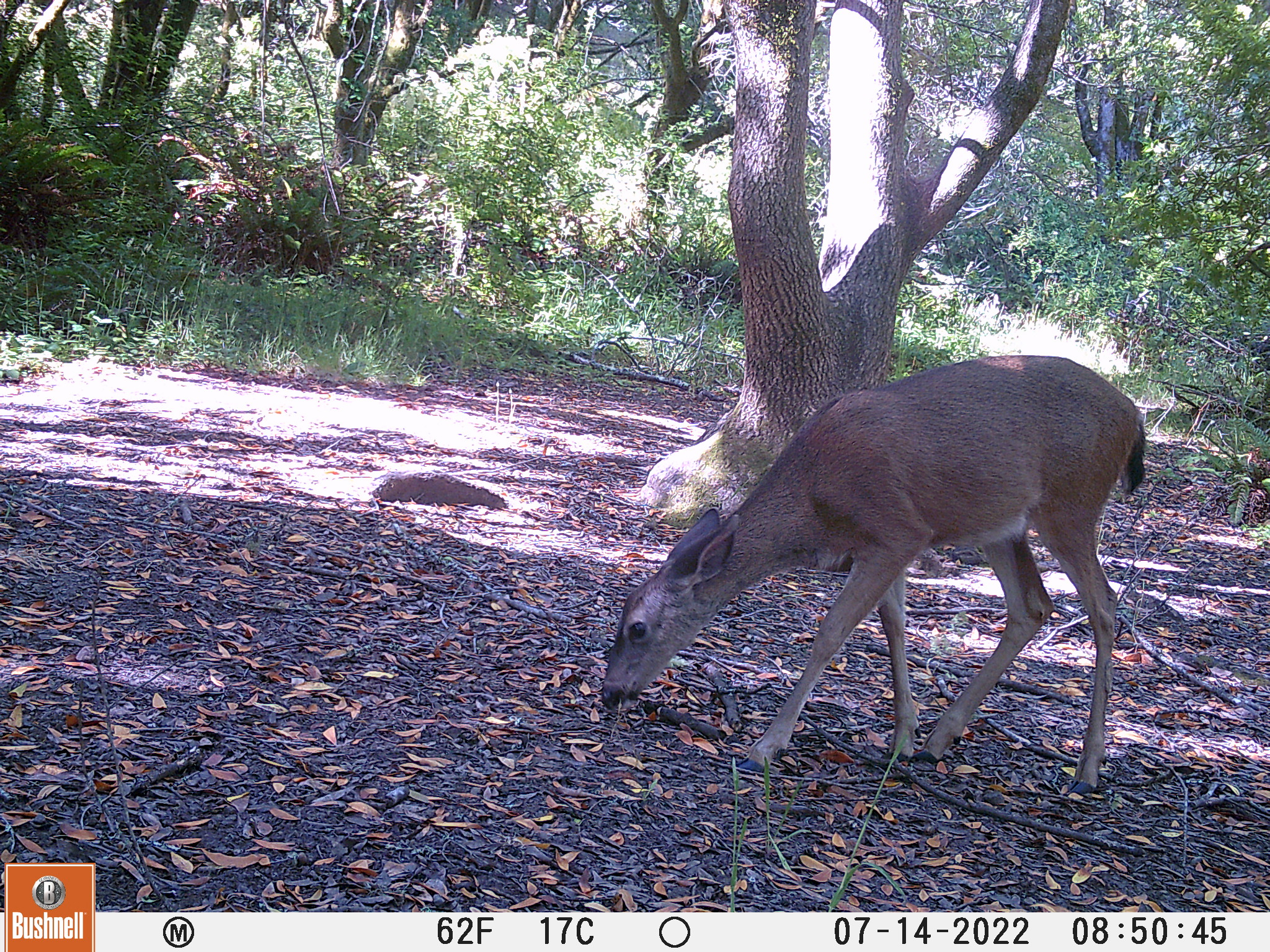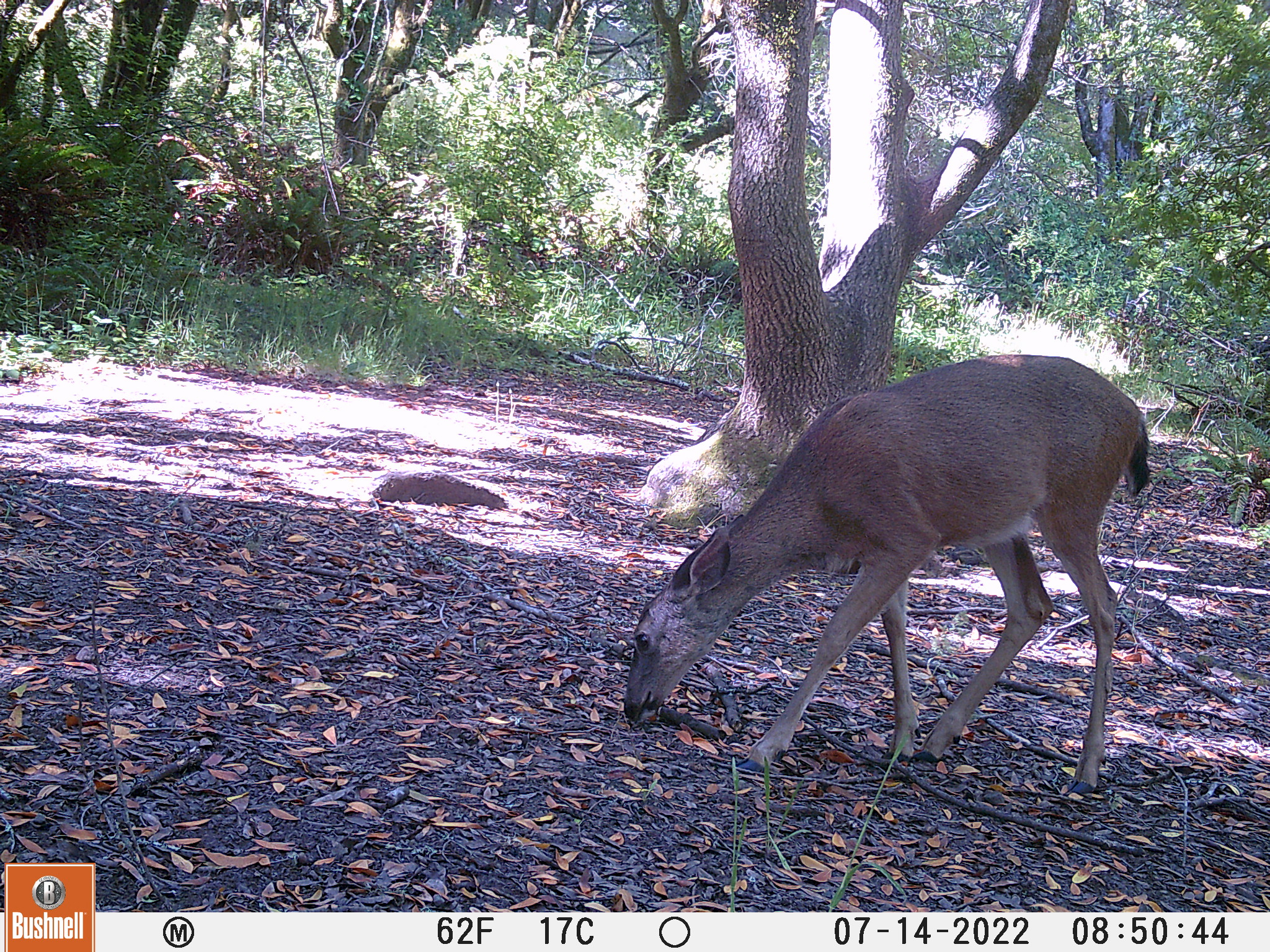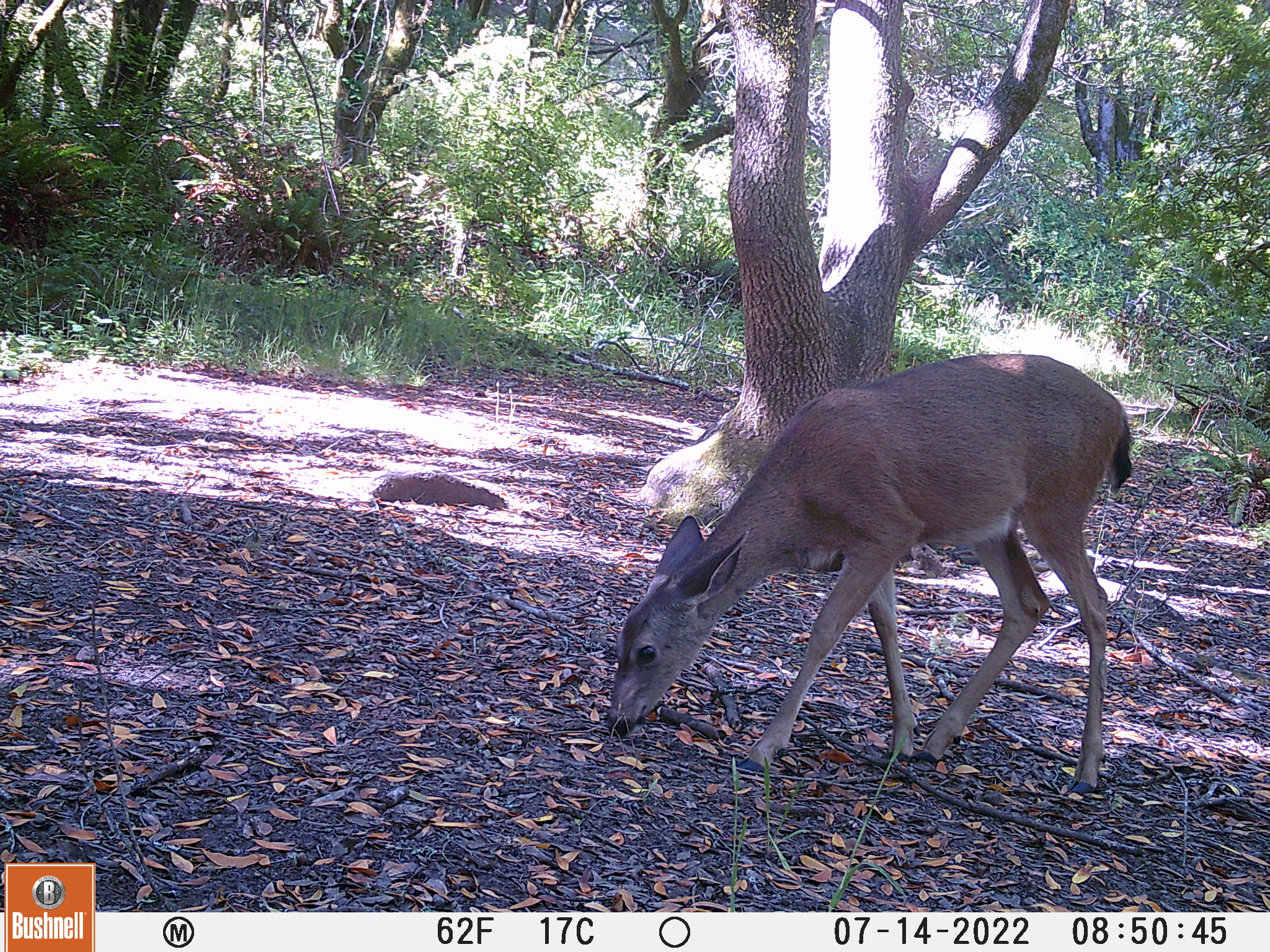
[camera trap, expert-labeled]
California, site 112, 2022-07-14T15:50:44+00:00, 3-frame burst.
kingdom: Animalia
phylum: Chordata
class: Mammalia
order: Artiodactyla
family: Cervidae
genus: Odocoileus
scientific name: Odocoileus hemionus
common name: mule deer